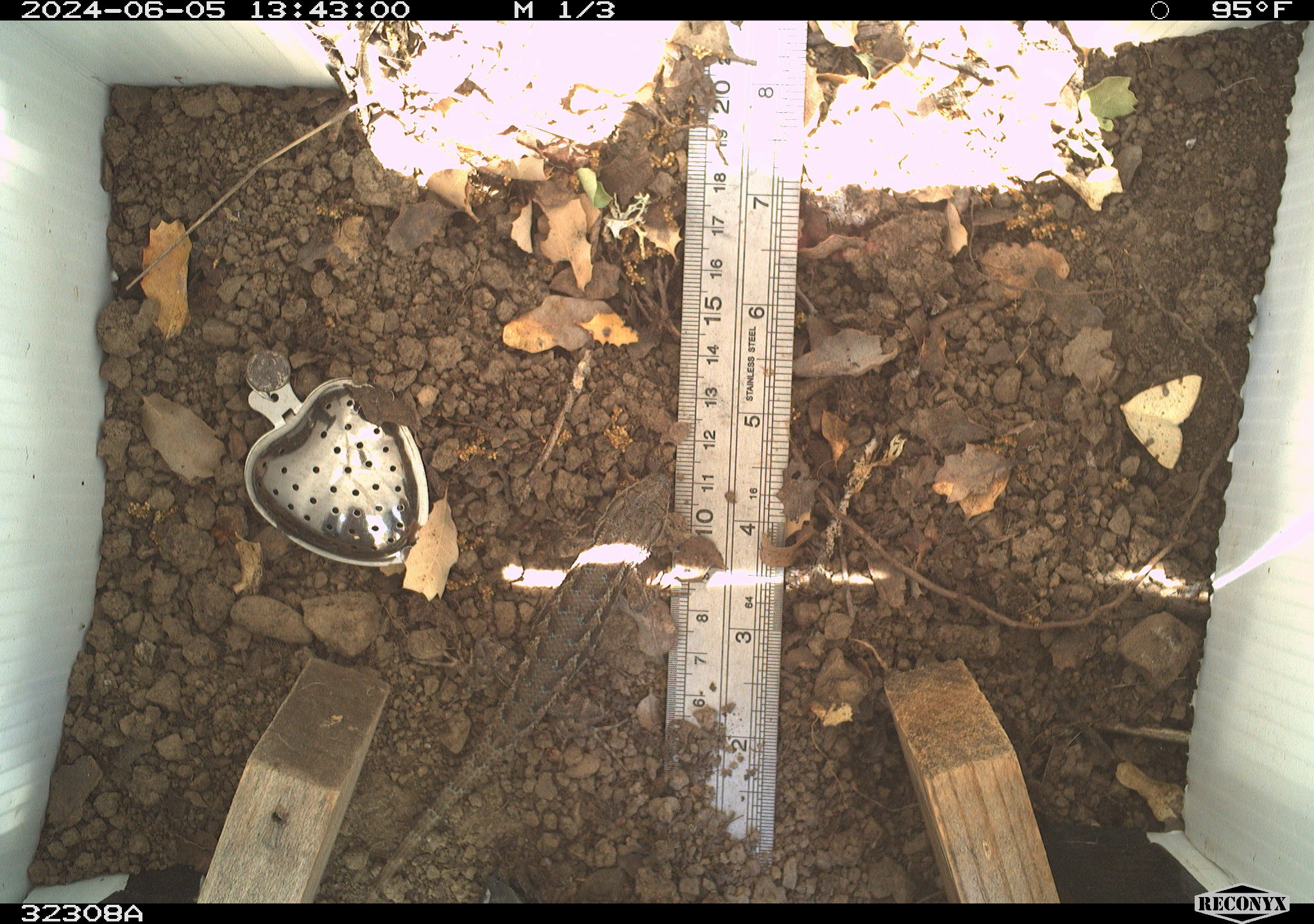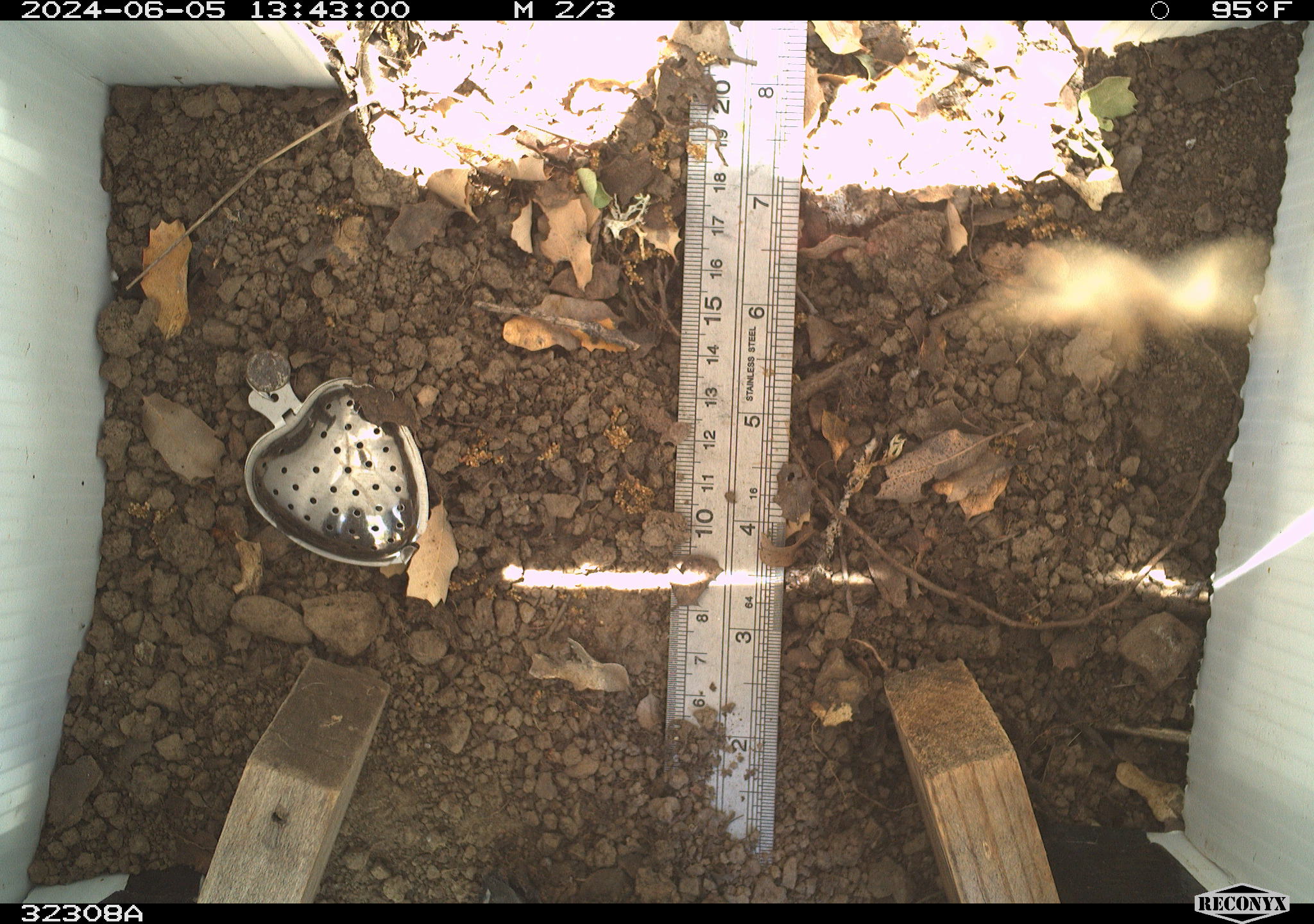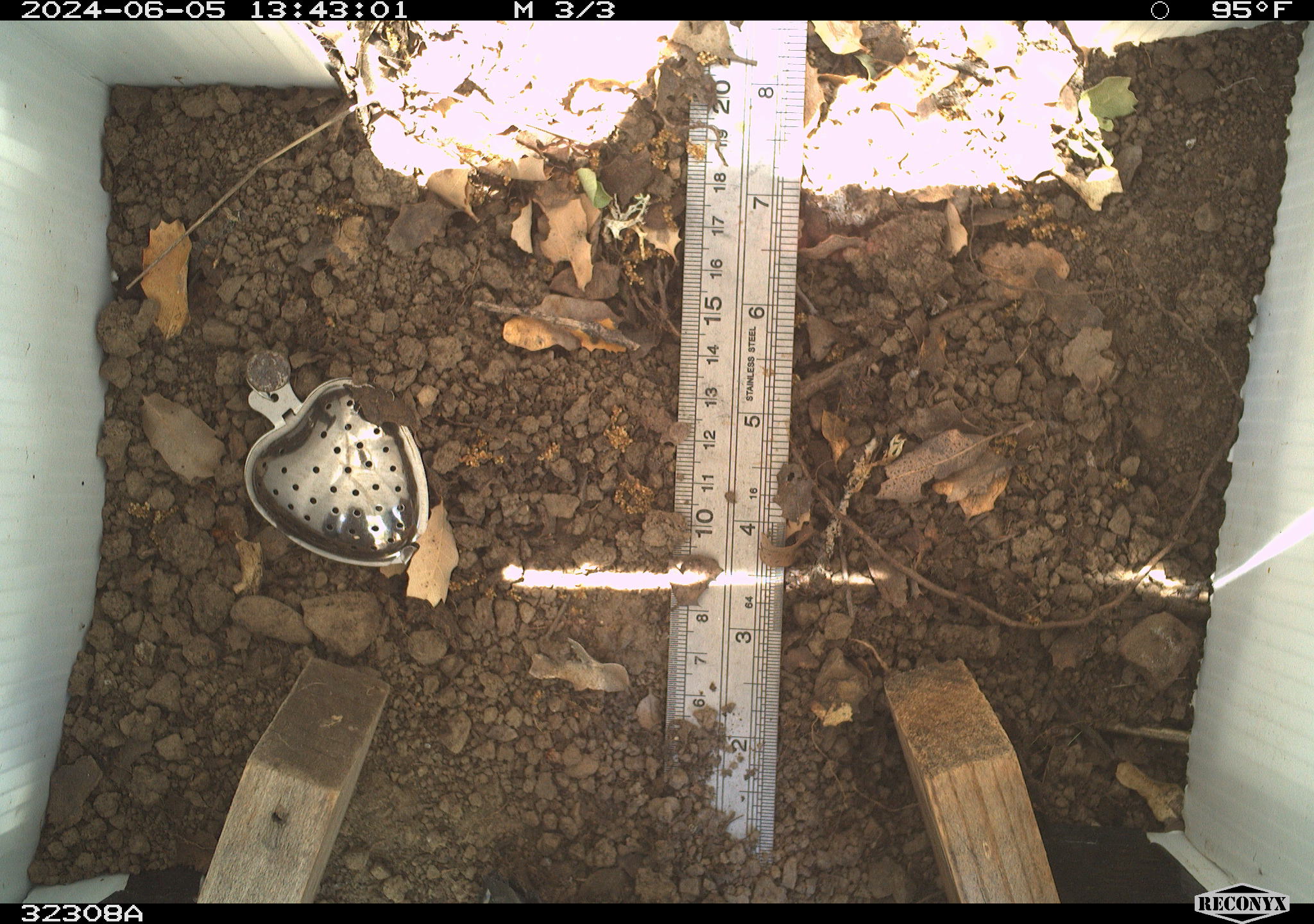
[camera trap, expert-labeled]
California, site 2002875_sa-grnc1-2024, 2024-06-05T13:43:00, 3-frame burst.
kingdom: Animalia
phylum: Chordata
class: Reptilia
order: Squamata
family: Phrynosomatidae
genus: Sceloporus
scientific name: Sceloporus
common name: spiny lizards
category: sceloporus species